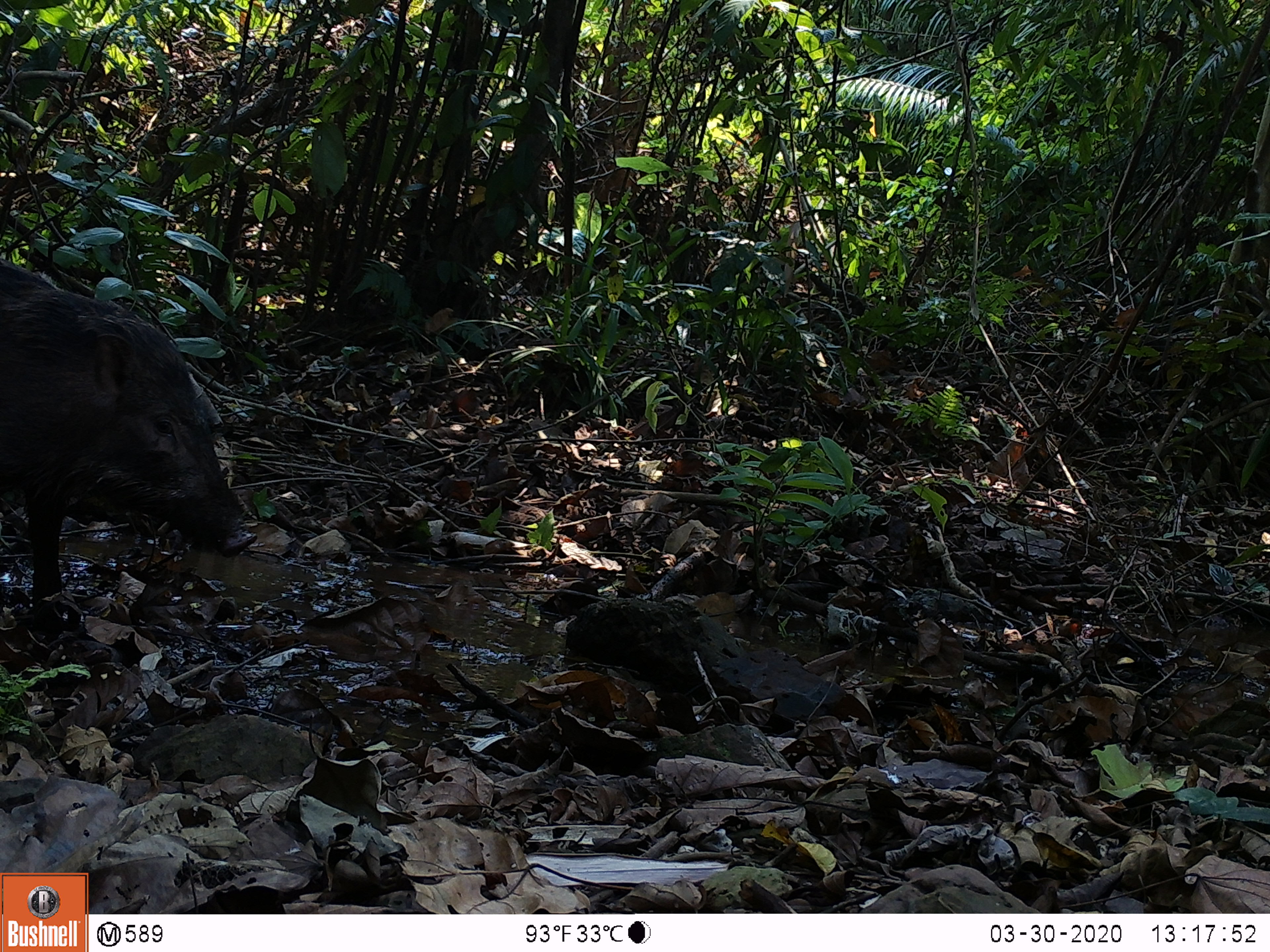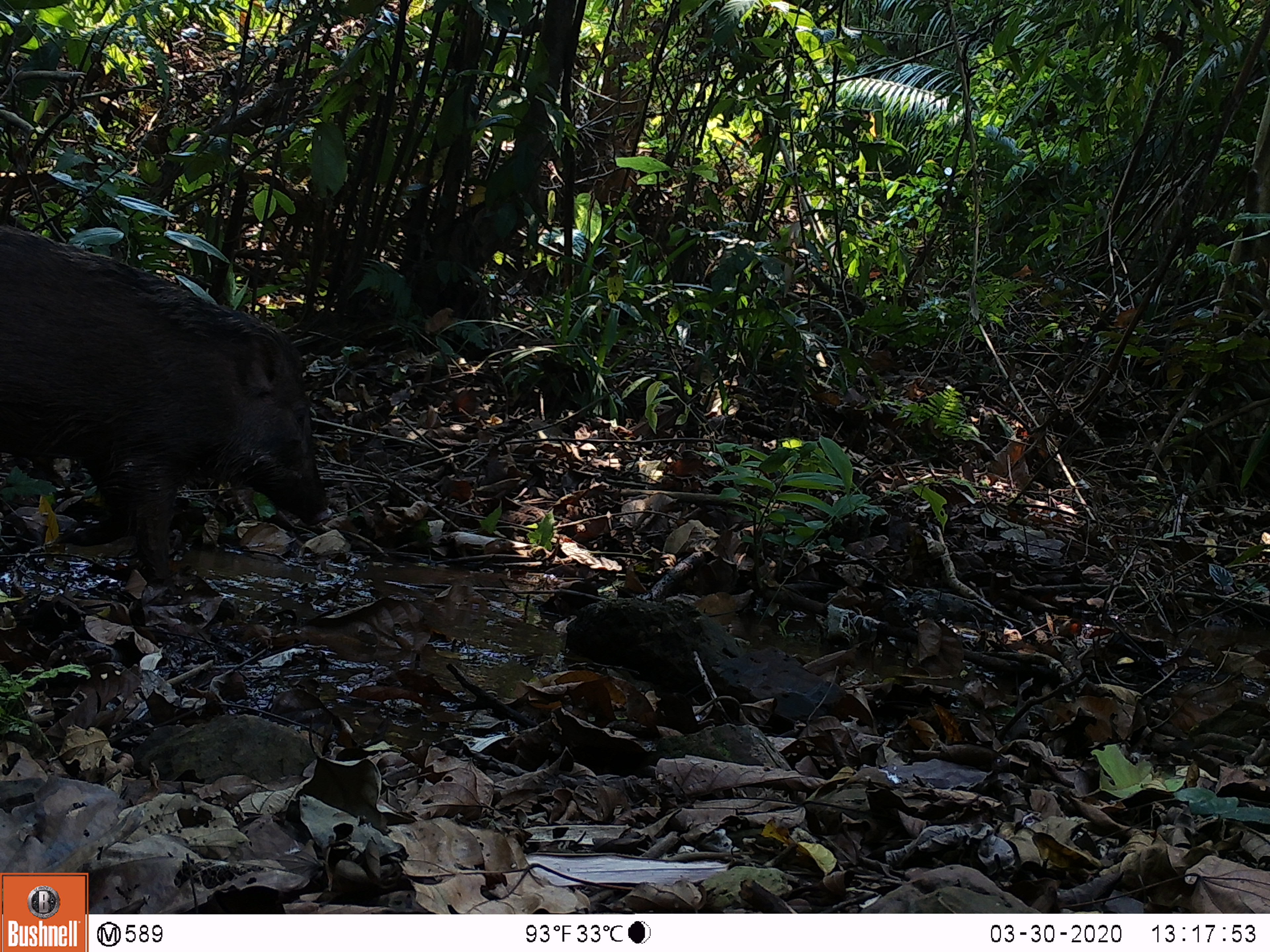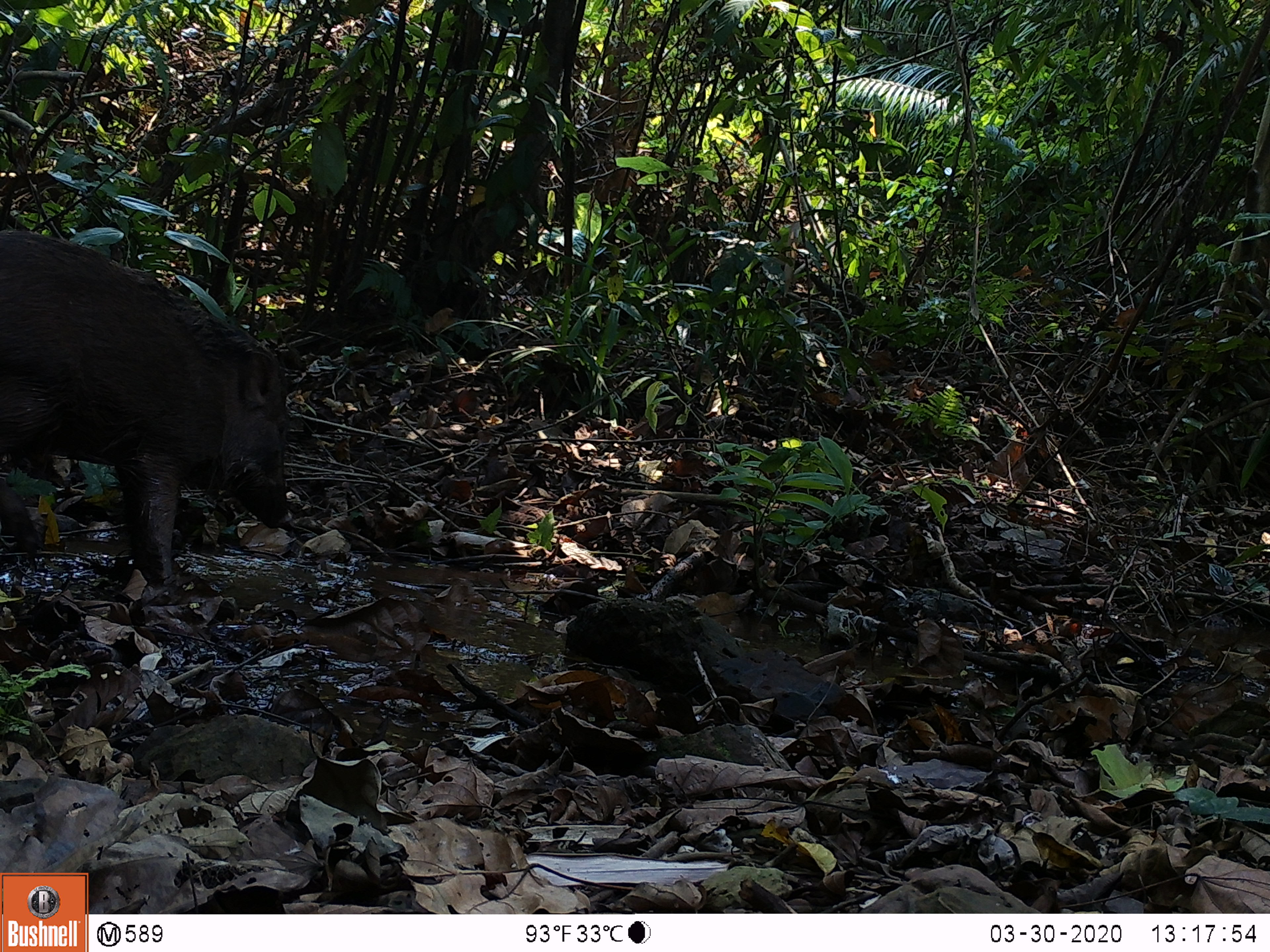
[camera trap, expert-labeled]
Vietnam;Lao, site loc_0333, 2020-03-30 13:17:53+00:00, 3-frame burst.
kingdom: Animalia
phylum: Chordata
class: Mammalia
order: Artiodactyla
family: Suidae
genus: Sus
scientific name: Sus scrofa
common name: eurasian wild pig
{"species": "eurasian wild pig (Sus scrofa)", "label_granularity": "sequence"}